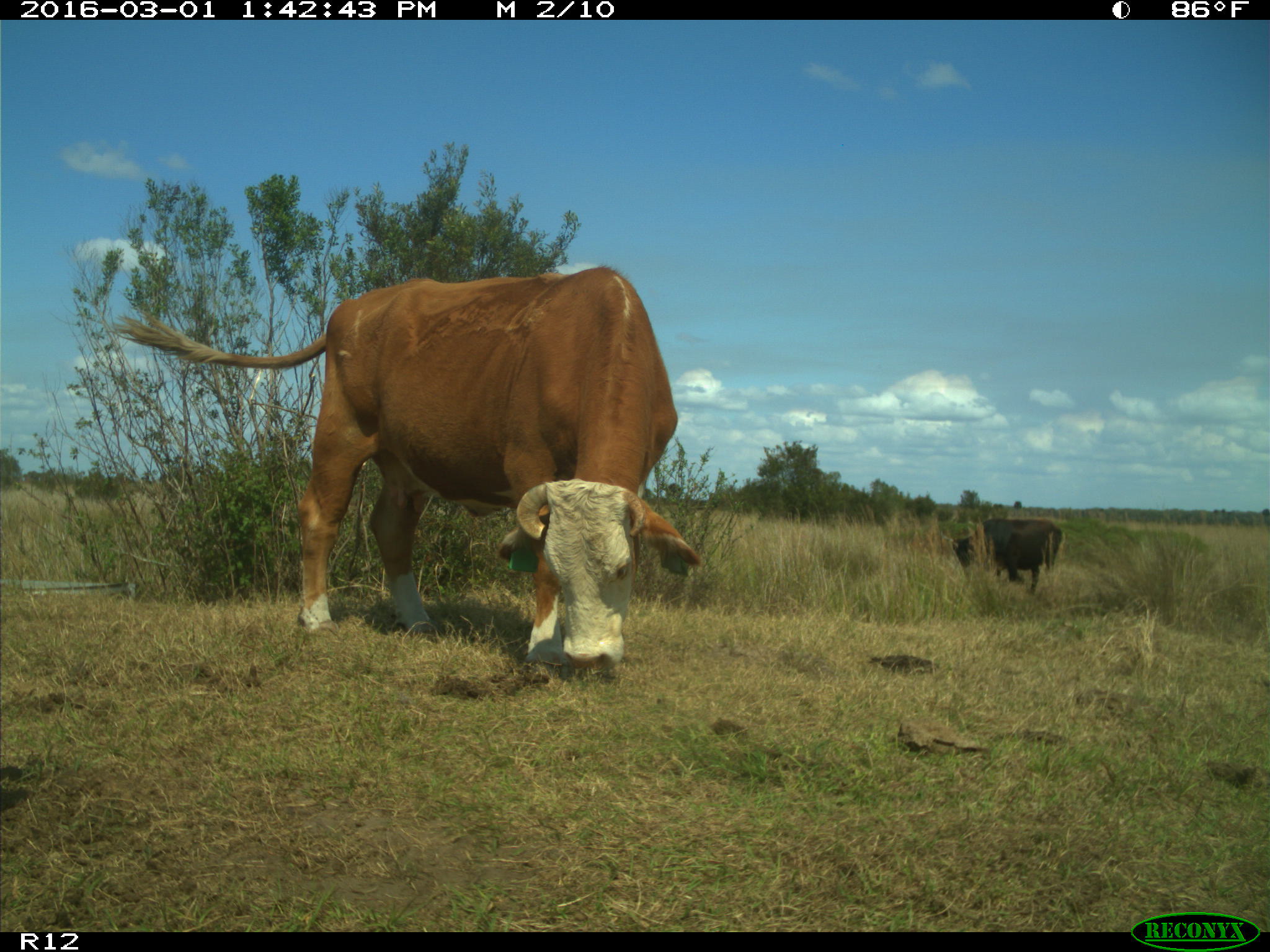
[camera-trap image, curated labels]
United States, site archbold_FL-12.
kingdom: Animalia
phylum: Chordata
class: Mammalia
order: Artiodactyla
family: Bovidae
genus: Bos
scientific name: Bos taurus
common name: domestic cow